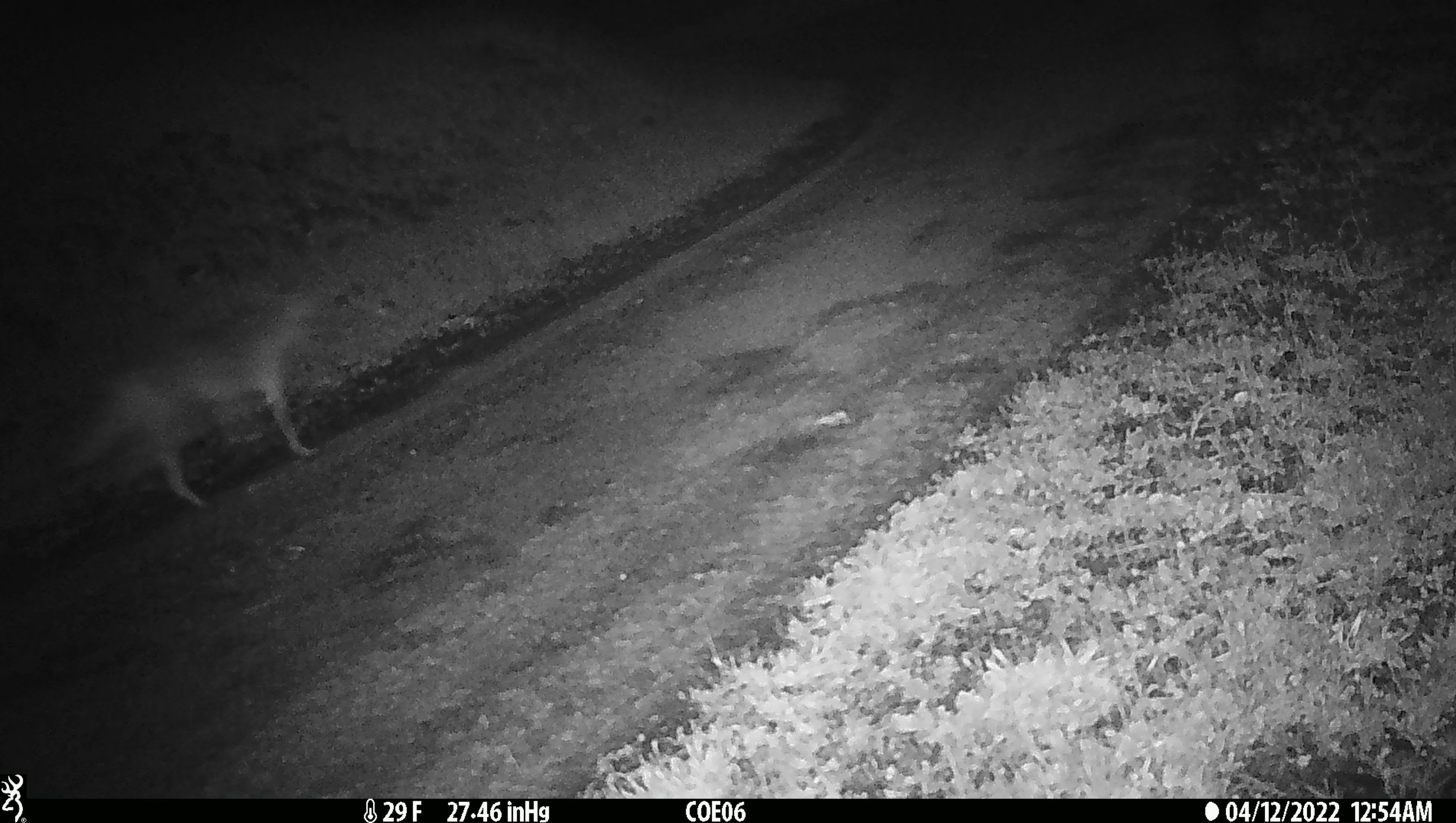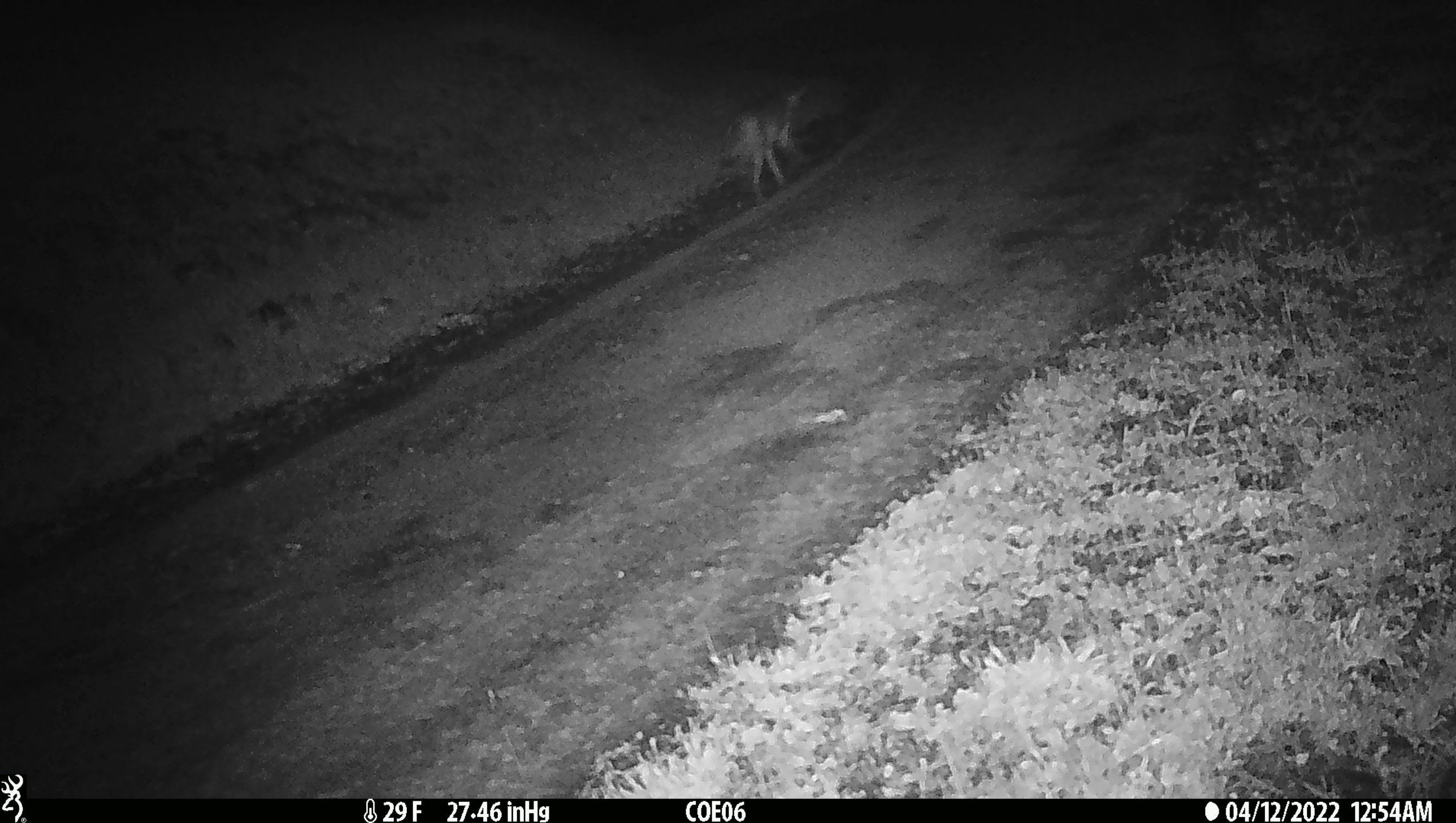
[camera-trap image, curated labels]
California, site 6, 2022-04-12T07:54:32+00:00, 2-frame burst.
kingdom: Animalia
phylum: Chordata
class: Mammalia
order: Carnivora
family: Canidae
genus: Canis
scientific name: Canis latrans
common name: coyote